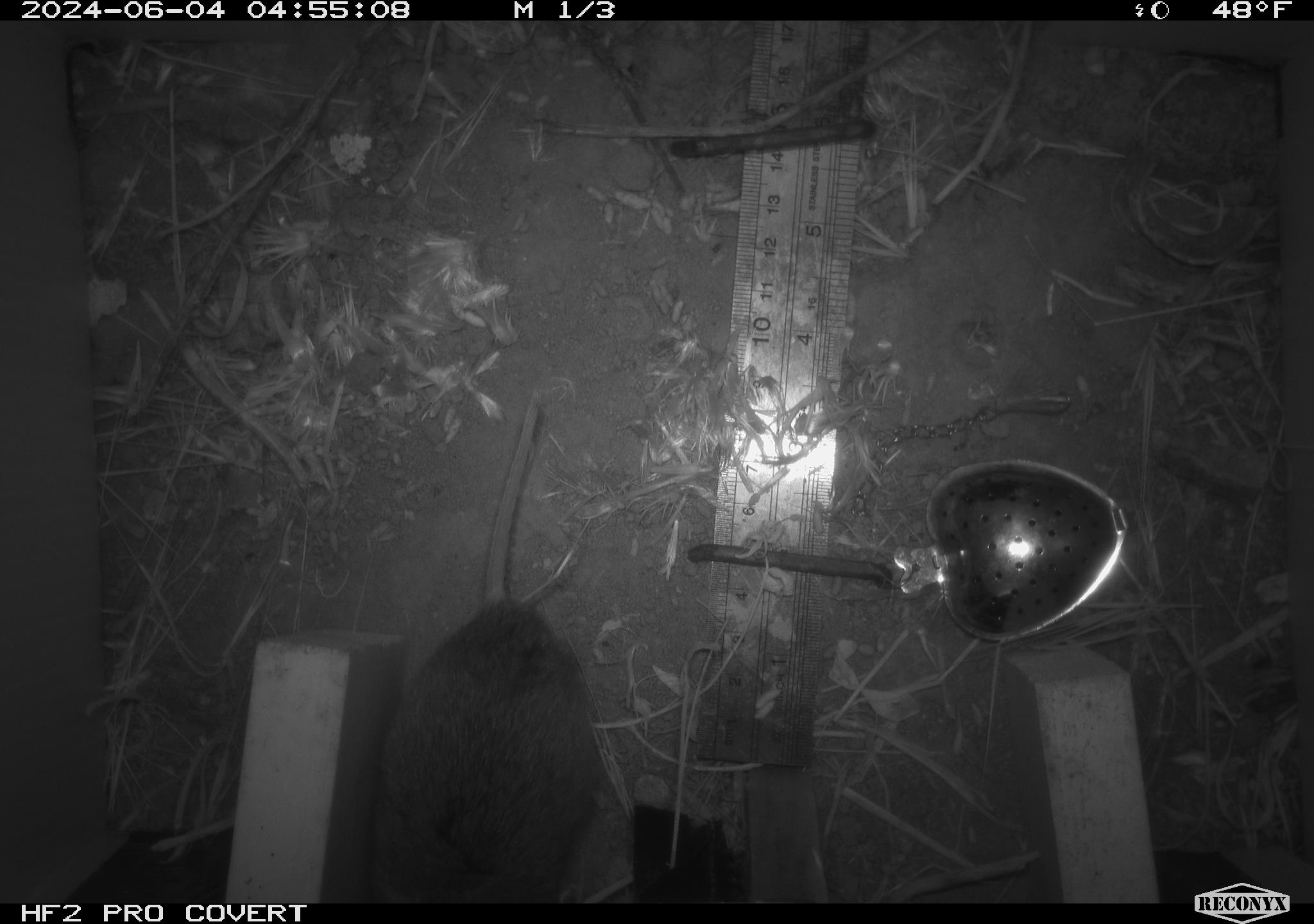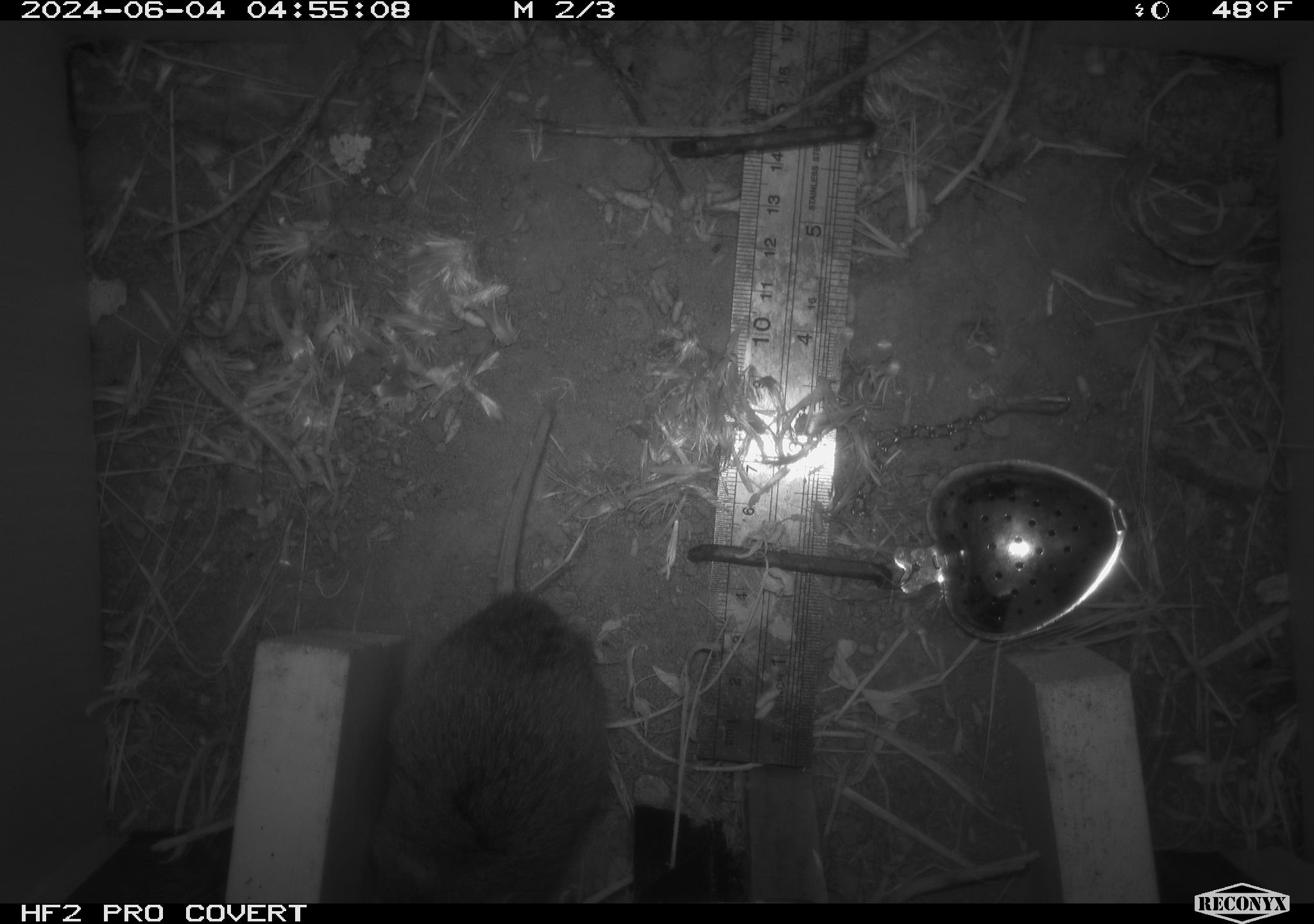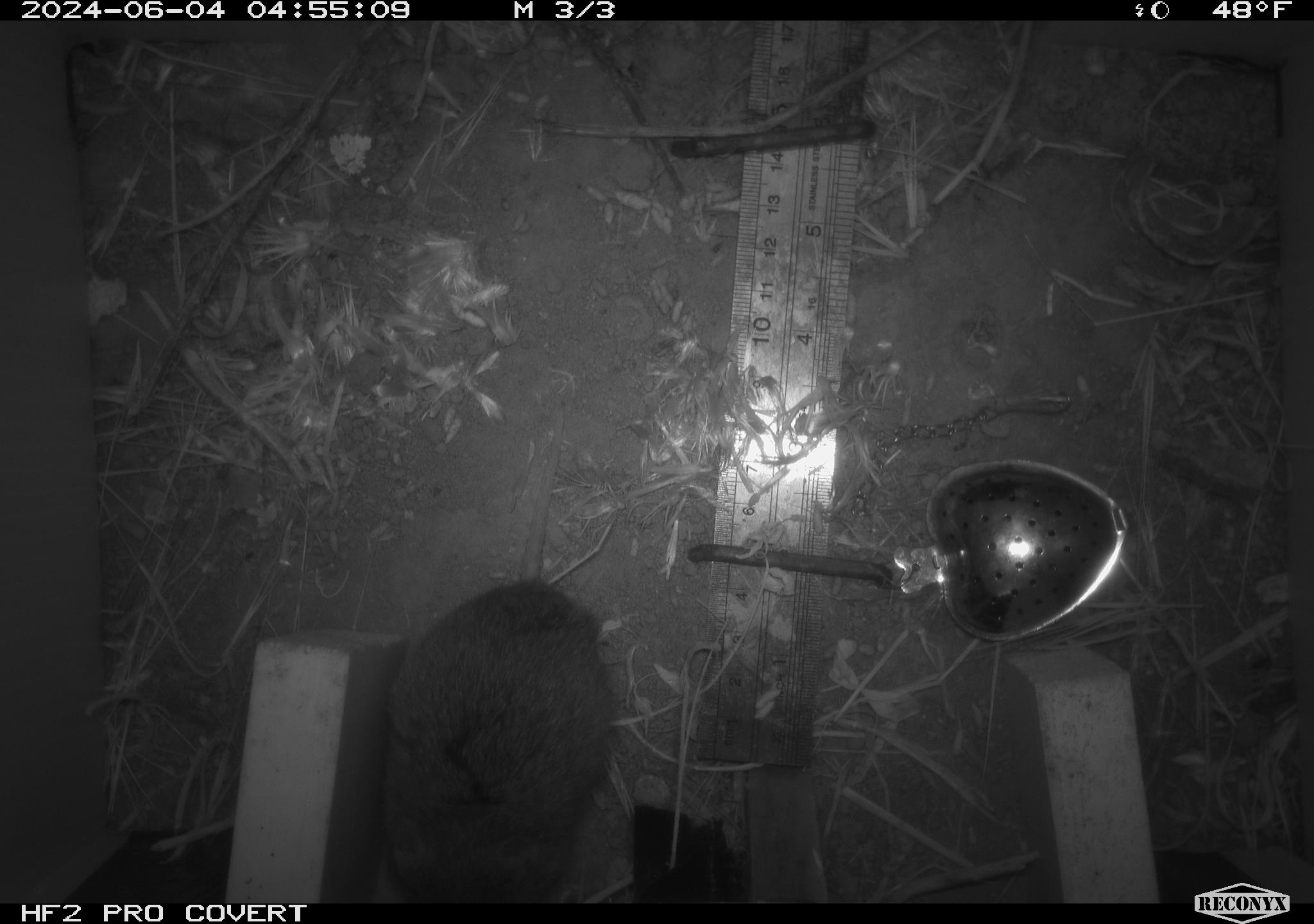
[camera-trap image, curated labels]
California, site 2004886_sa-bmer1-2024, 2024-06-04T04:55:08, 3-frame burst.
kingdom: Animalia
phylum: Chordata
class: Mammalia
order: Rodentia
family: Cricetidae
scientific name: Arvicolinae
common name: voles, lemmings, and muskrats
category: arvicolinae subfamily